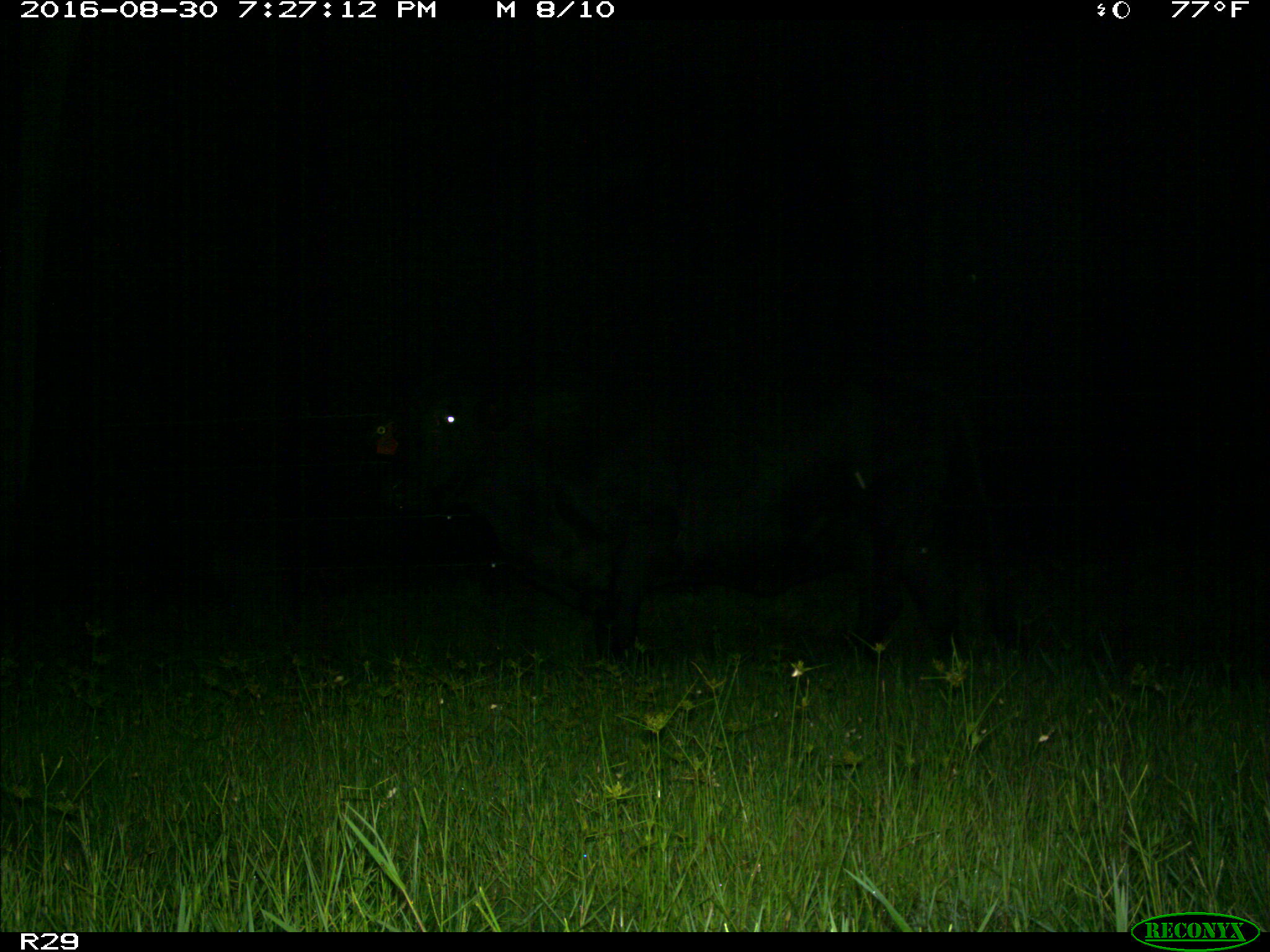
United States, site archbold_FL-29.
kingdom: Animalia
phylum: Chordata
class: Mammalia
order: Artiodactyla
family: Bovidae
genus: Bos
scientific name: Bos taurus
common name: domestic cow